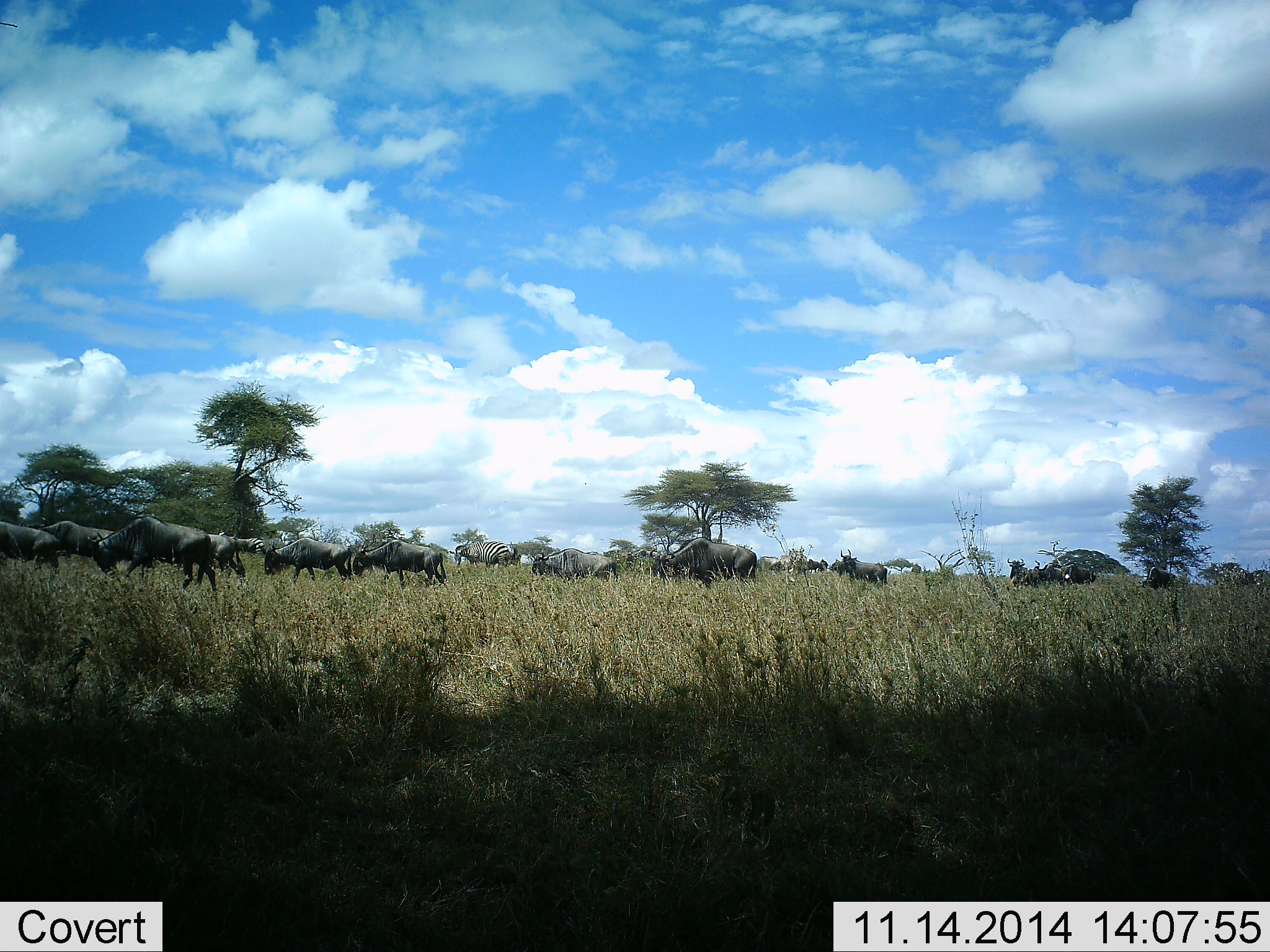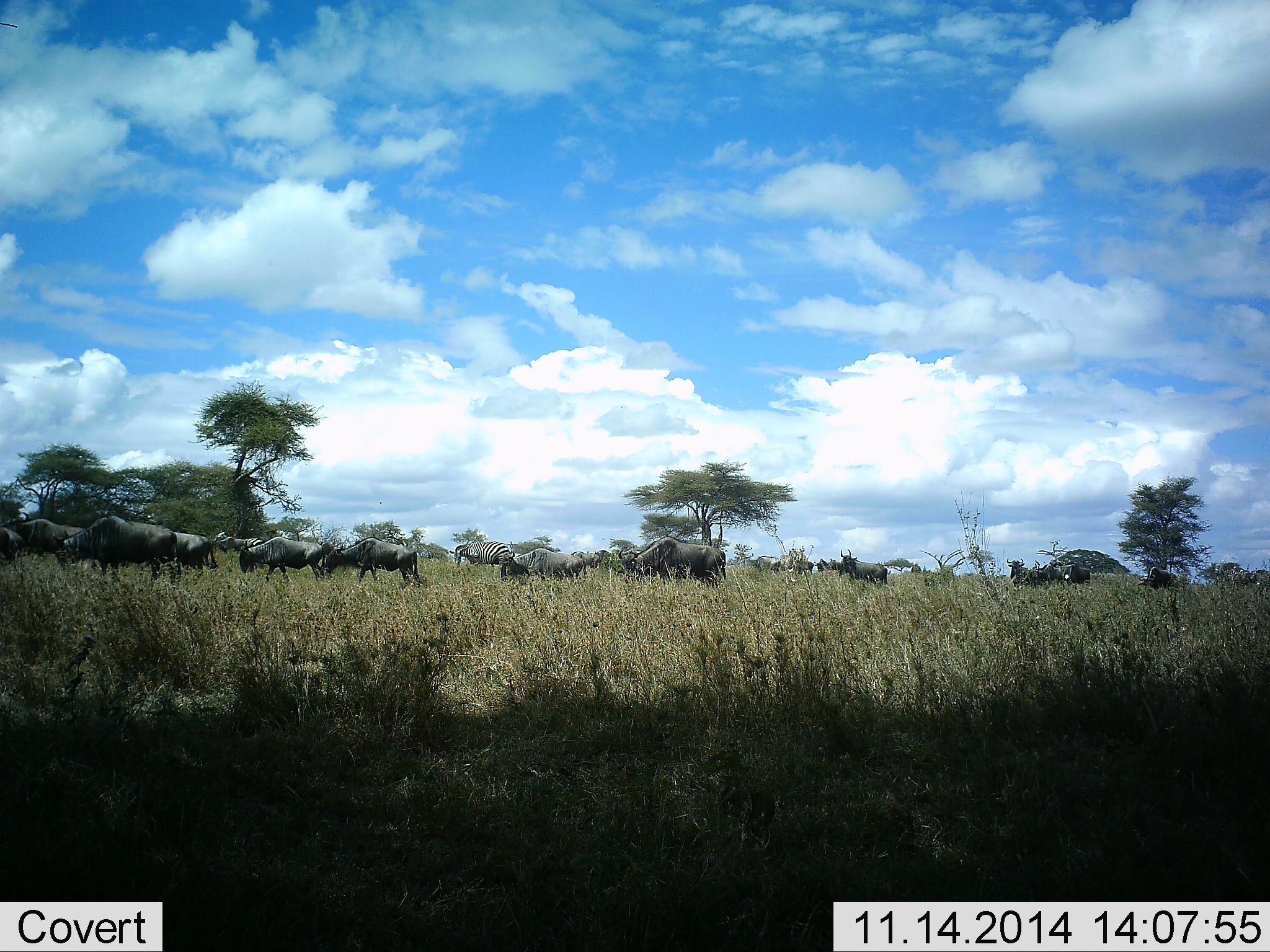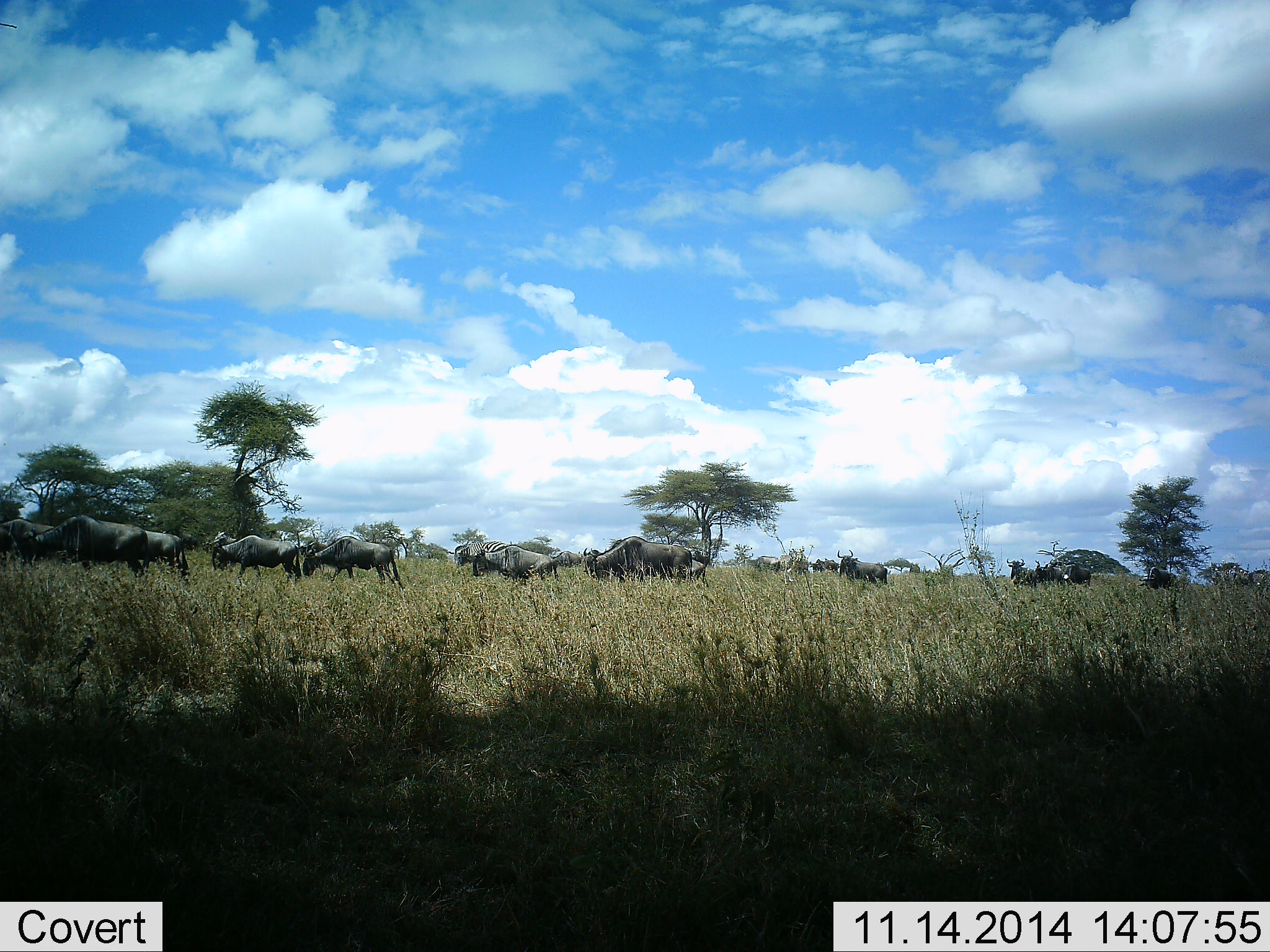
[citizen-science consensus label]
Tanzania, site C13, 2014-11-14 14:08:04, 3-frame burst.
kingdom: Animalia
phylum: Chordata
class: Mammalia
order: Artiodactyla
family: Bovidae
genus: Connochaetes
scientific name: Connochaetes taurinus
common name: blue wildebeest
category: wildebeest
Wildebeest (blue wildebeest) (Connochaetes taurinus), count 11-50. Behavior (volunteer vote fractions): standing 32%, resting 0%, moving 89%, interacting 0%. Young present (vote fraction): 0%. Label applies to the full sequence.